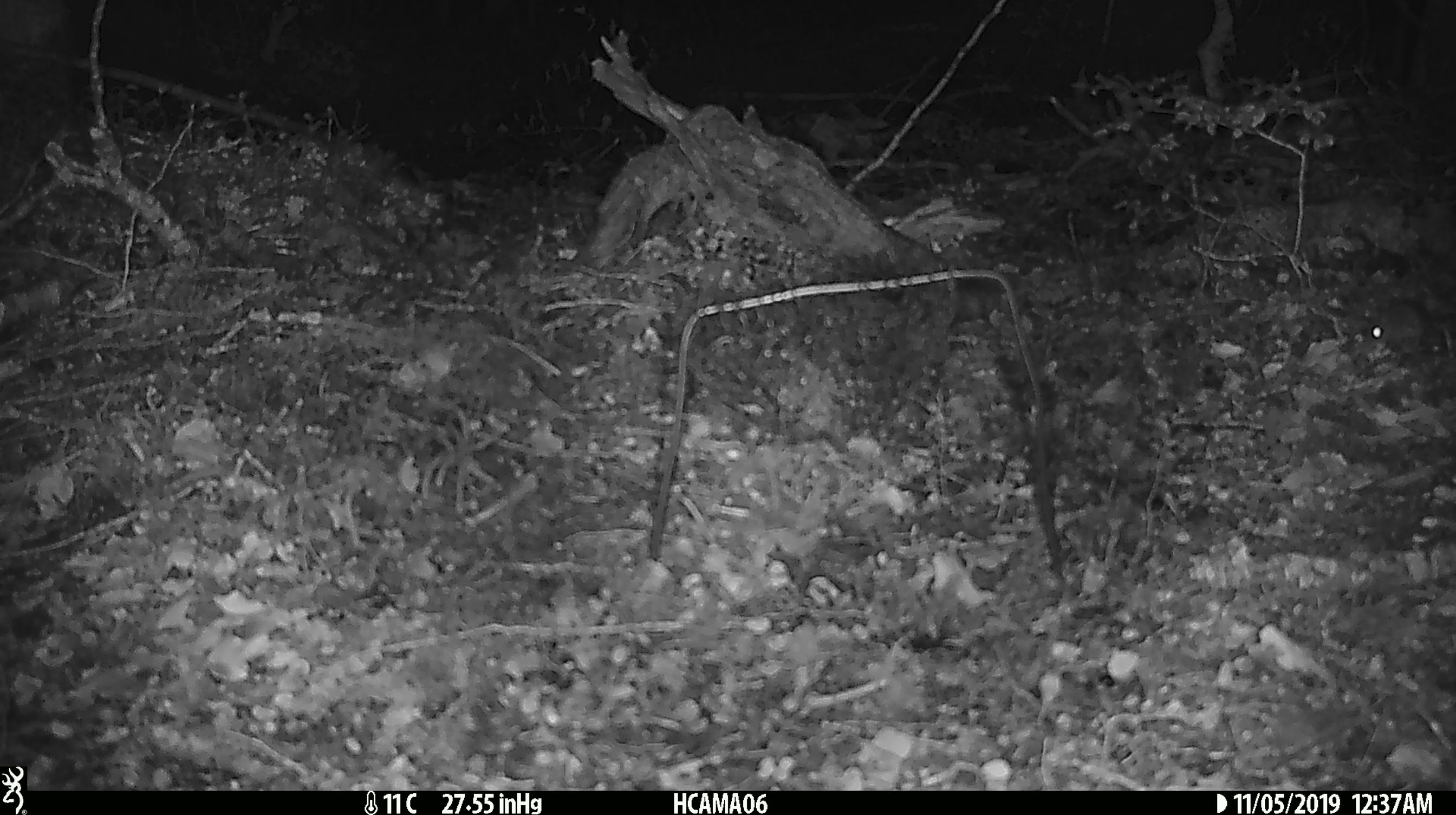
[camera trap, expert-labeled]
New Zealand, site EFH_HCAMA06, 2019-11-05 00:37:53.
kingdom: Animalia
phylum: Chordata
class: Mammalia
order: Rodentia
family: Muridae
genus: Mus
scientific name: Mus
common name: mouse